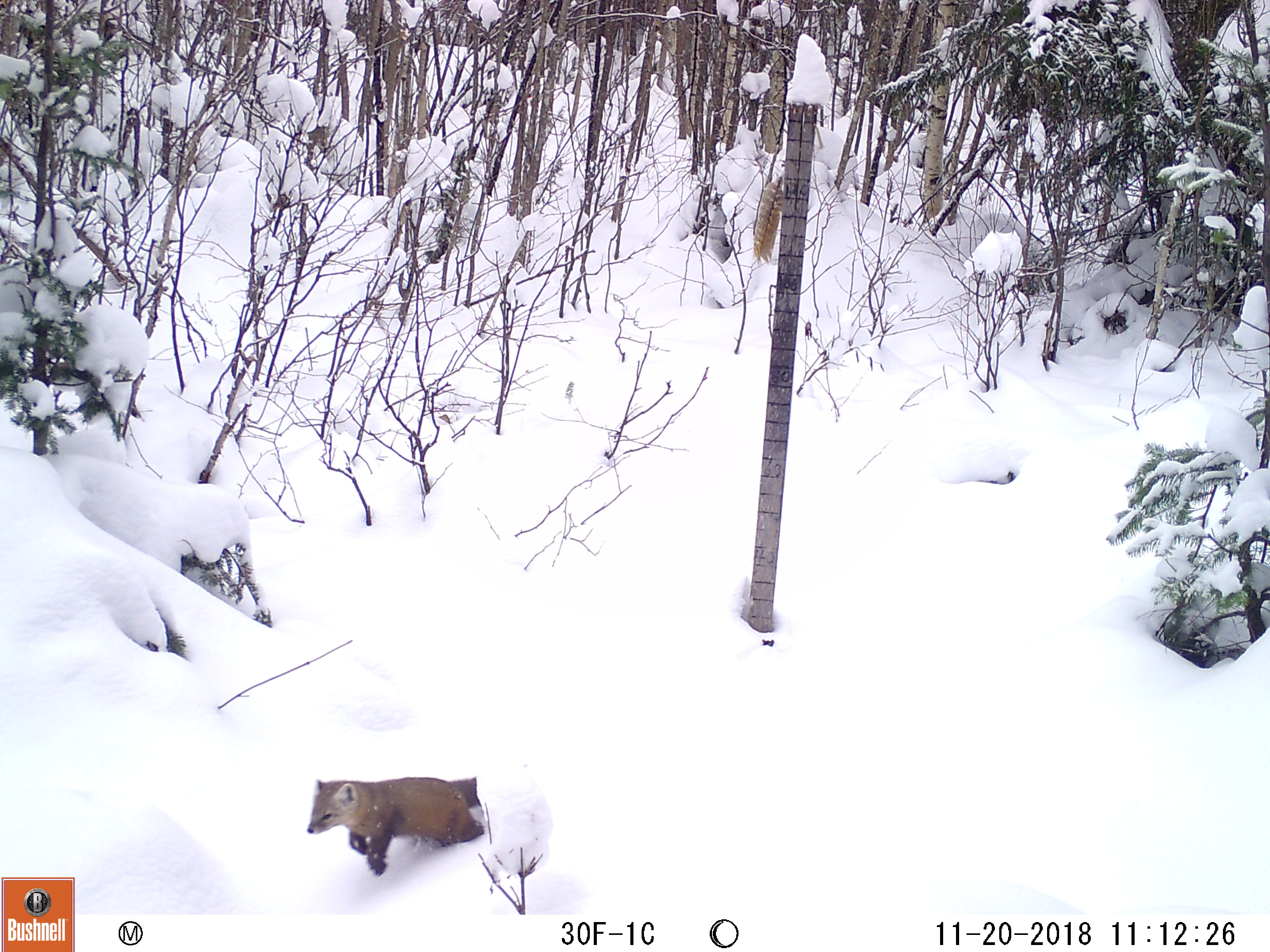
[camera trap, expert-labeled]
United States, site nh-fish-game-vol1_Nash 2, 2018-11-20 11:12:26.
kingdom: Animalia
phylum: Chordata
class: Mammalia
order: Carnivora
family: Mustelidae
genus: Martes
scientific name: Martes americana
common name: american marten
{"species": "american marten (Martes americana)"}